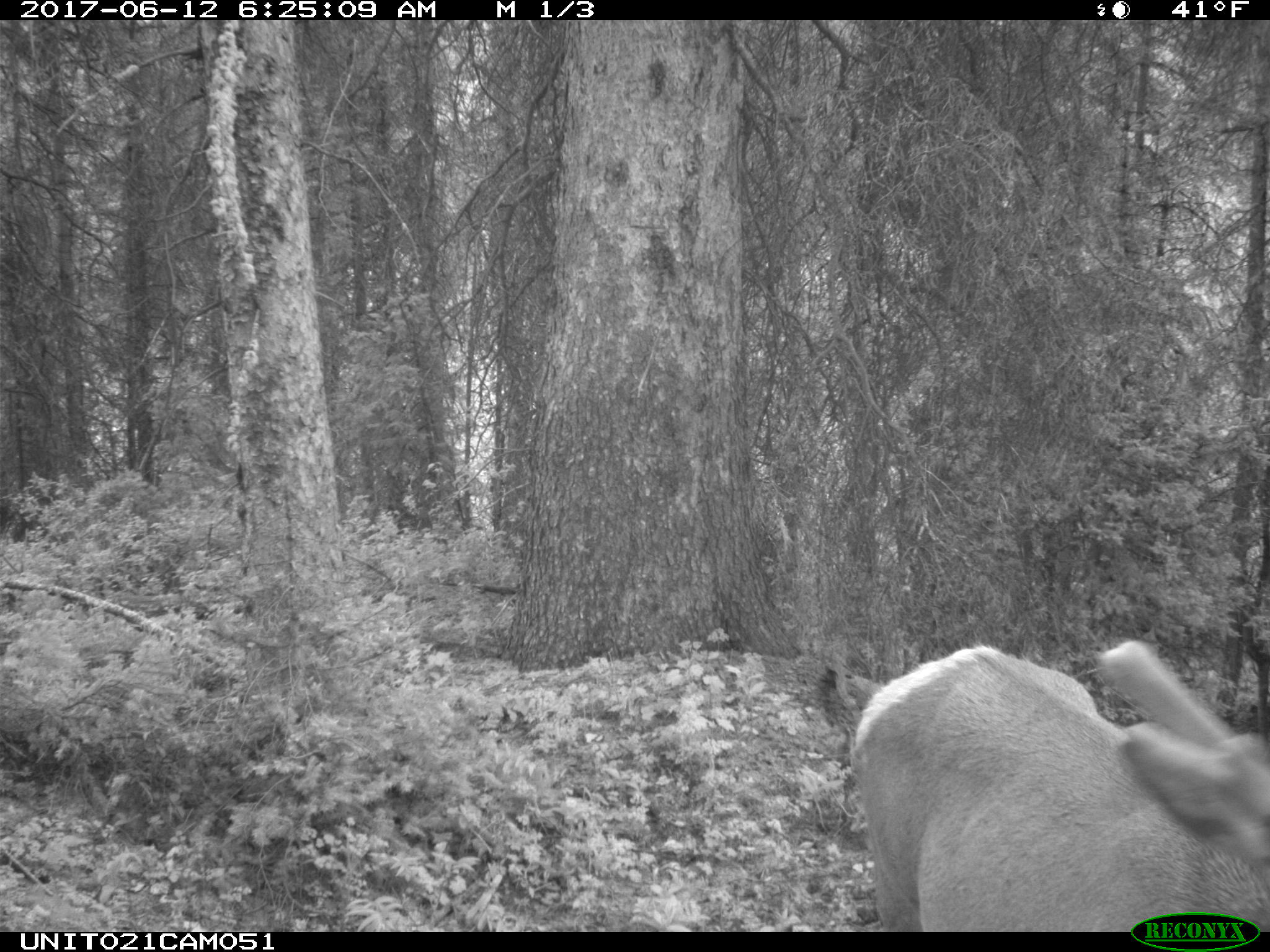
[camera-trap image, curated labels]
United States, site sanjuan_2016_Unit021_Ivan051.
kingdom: Animalia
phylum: Chordata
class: Mammalia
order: Artiodactyla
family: Cervidae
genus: Cervus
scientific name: Cervus elaphus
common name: red deer